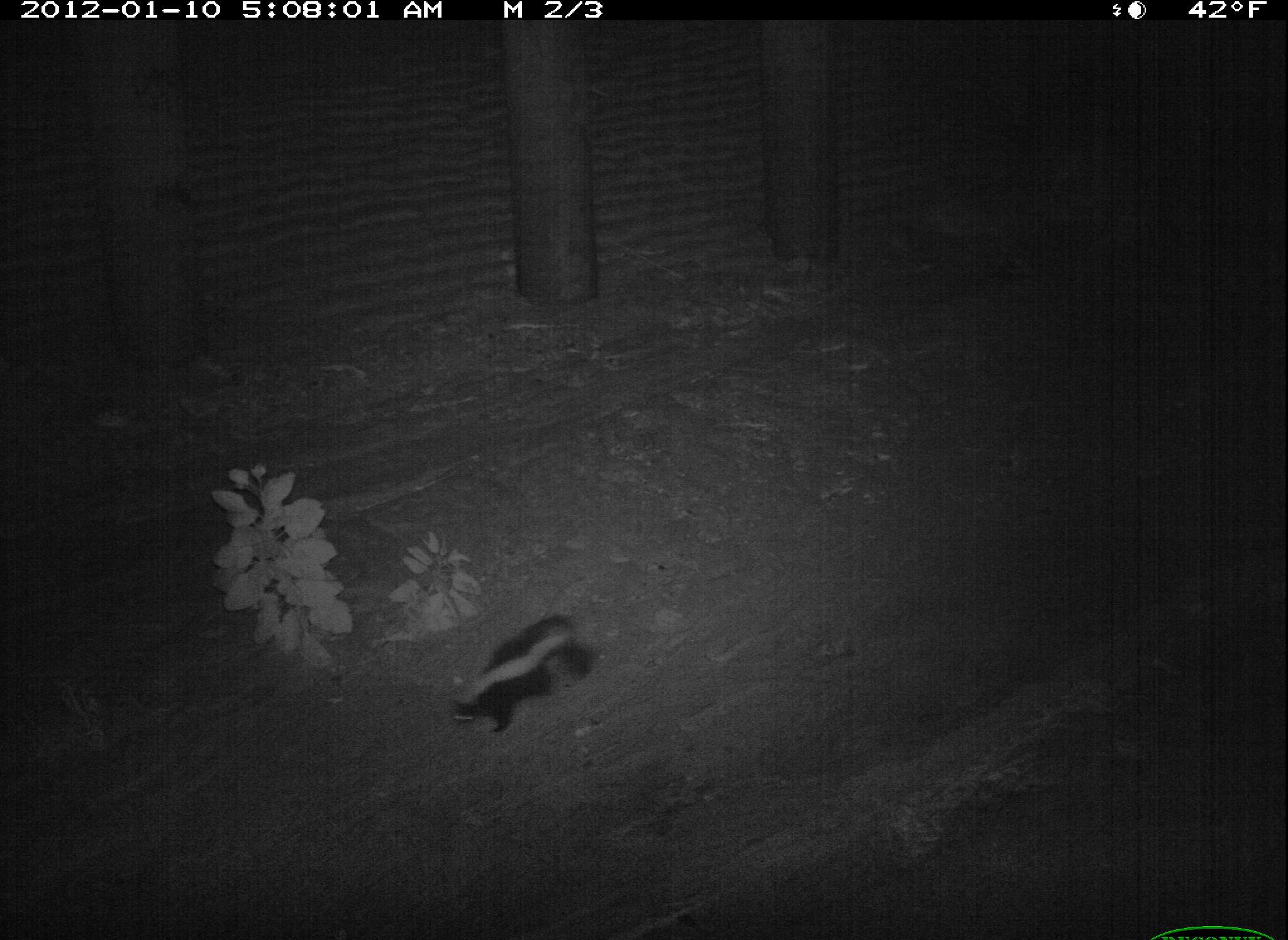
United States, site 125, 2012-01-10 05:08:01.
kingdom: Animalia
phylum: Chordata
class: Mammalia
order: Carnivora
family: Mephitidae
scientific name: Mephitidae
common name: skunk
Skunk (Mephitidae).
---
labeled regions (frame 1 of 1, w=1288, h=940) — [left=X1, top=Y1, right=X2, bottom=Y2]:
skunk: [left=438, top=606, right=605, bottom=743]